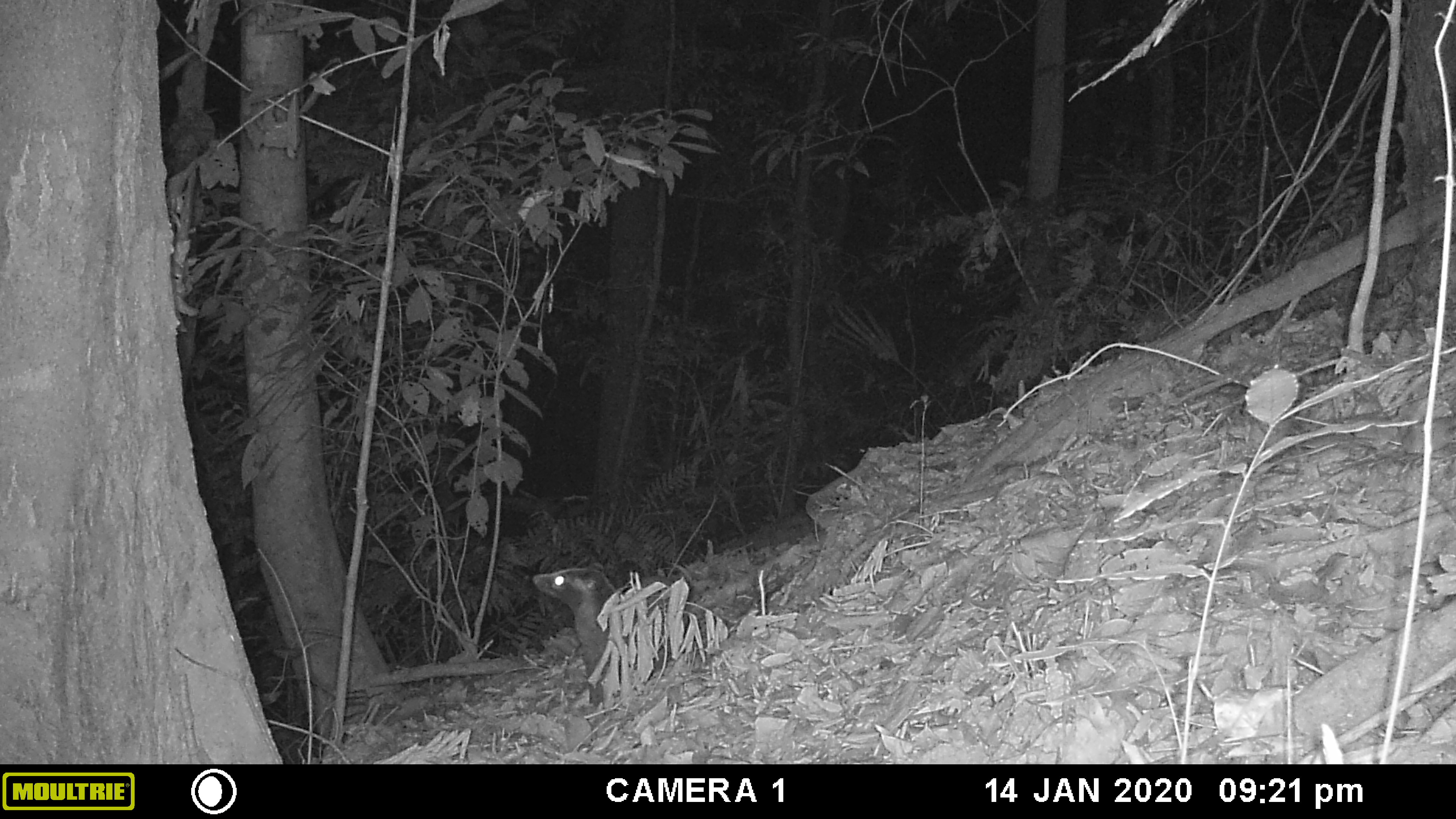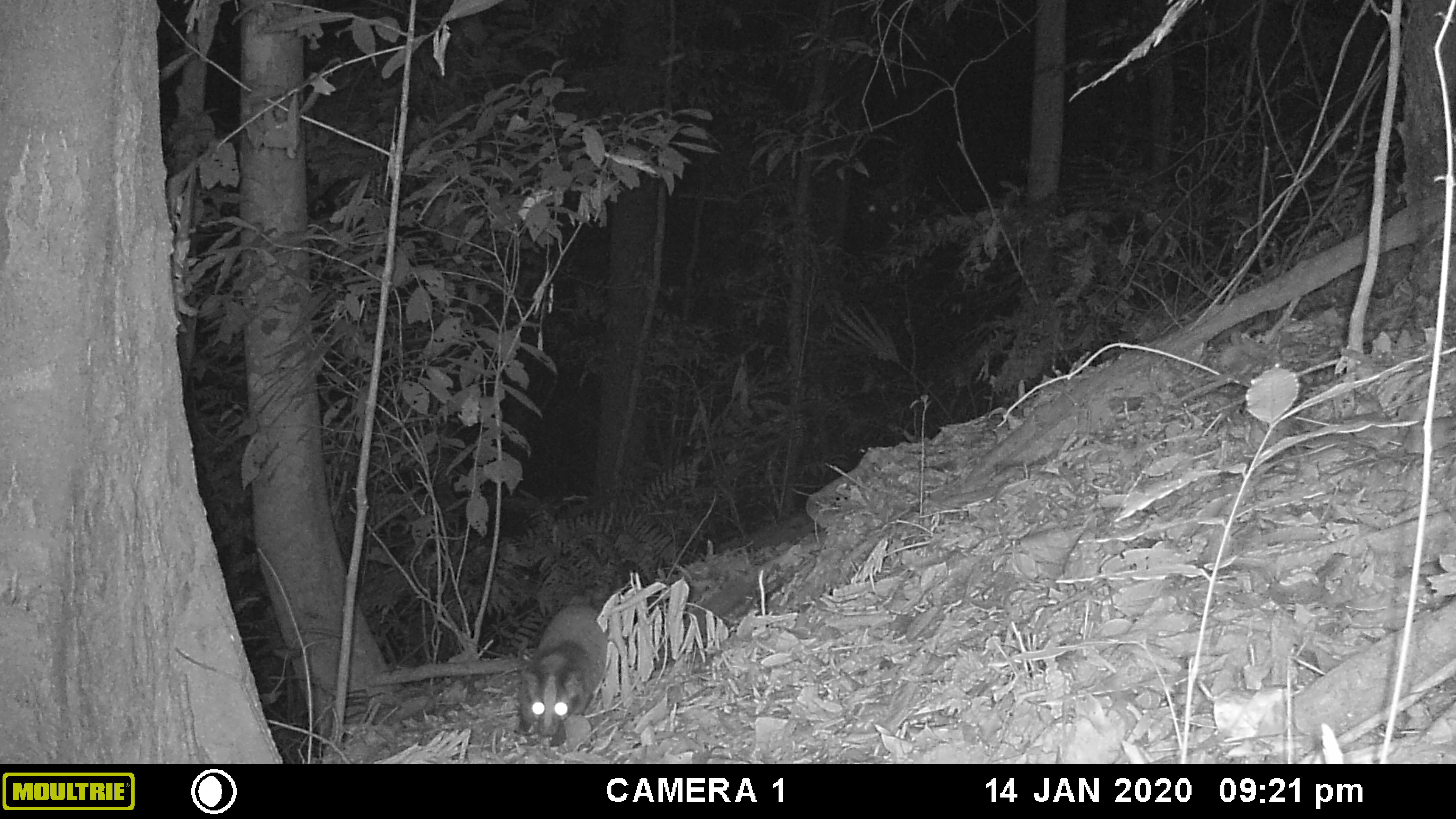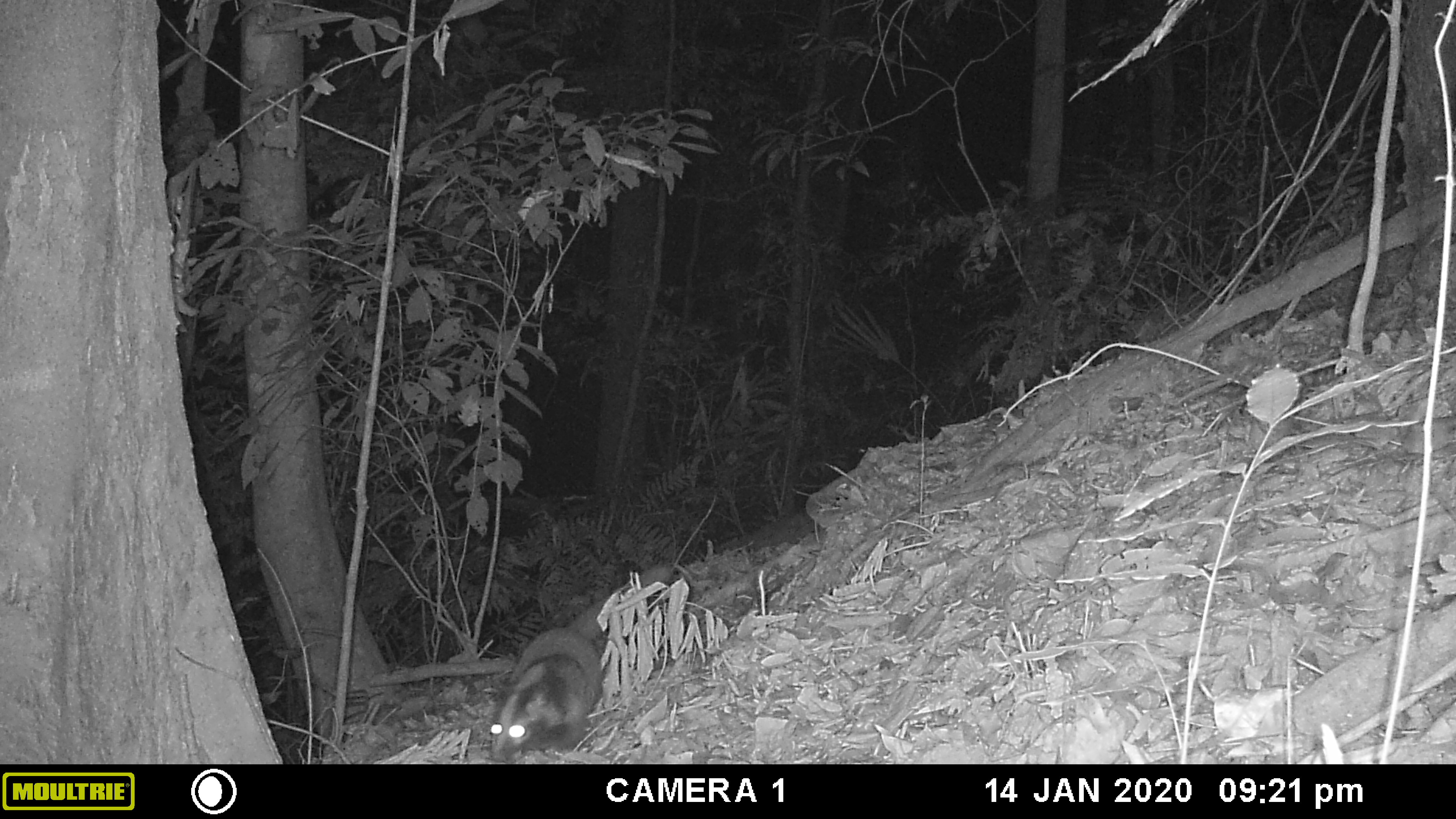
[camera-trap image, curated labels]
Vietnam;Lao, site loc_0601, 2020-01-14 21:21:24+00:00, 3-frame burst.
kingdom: Animalia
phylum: Chordata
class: Mammalia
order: Carnivora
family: Viverridae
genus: Paguma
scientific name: Paguma larvata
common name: masked palm civet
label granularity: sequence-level